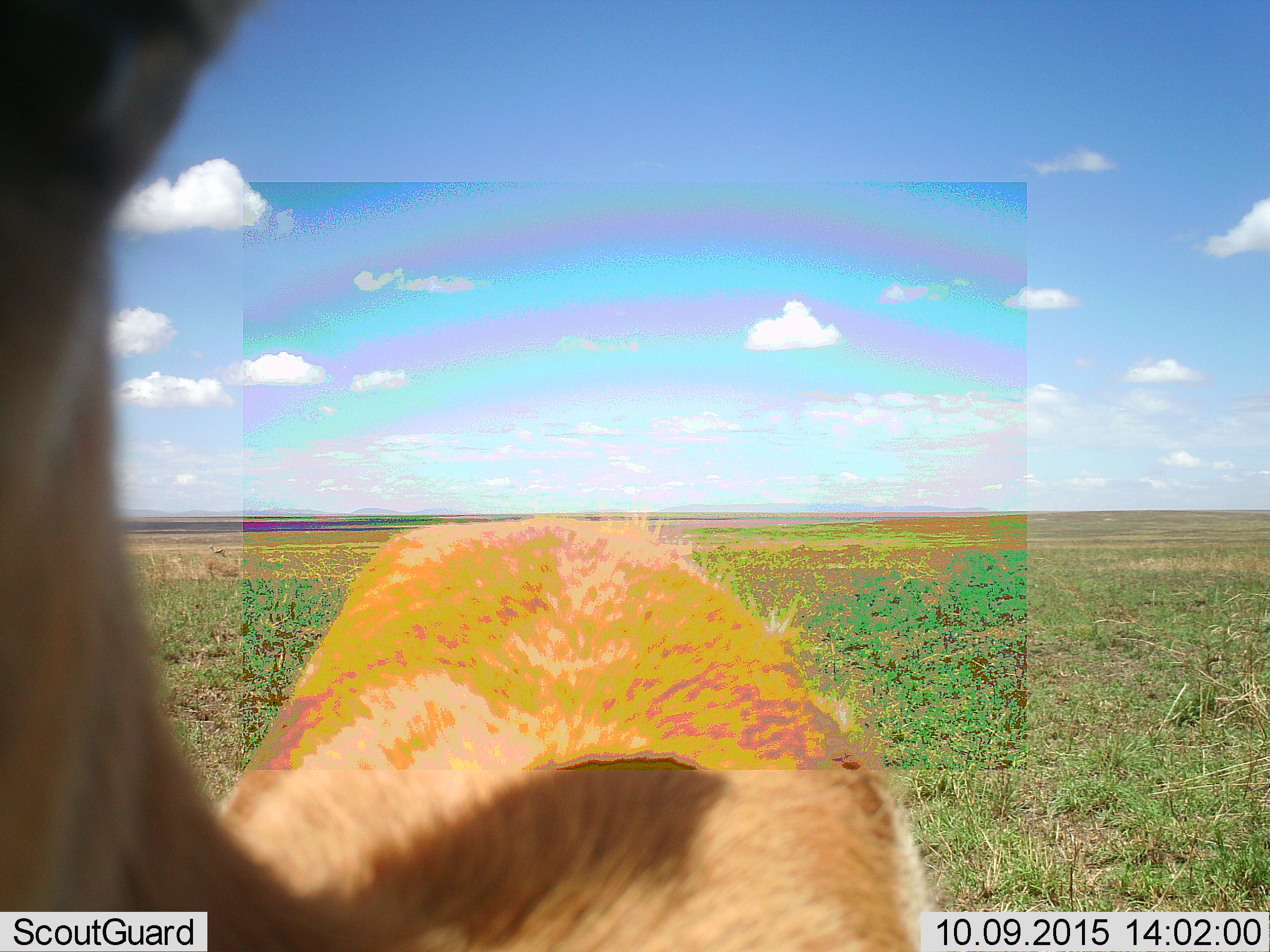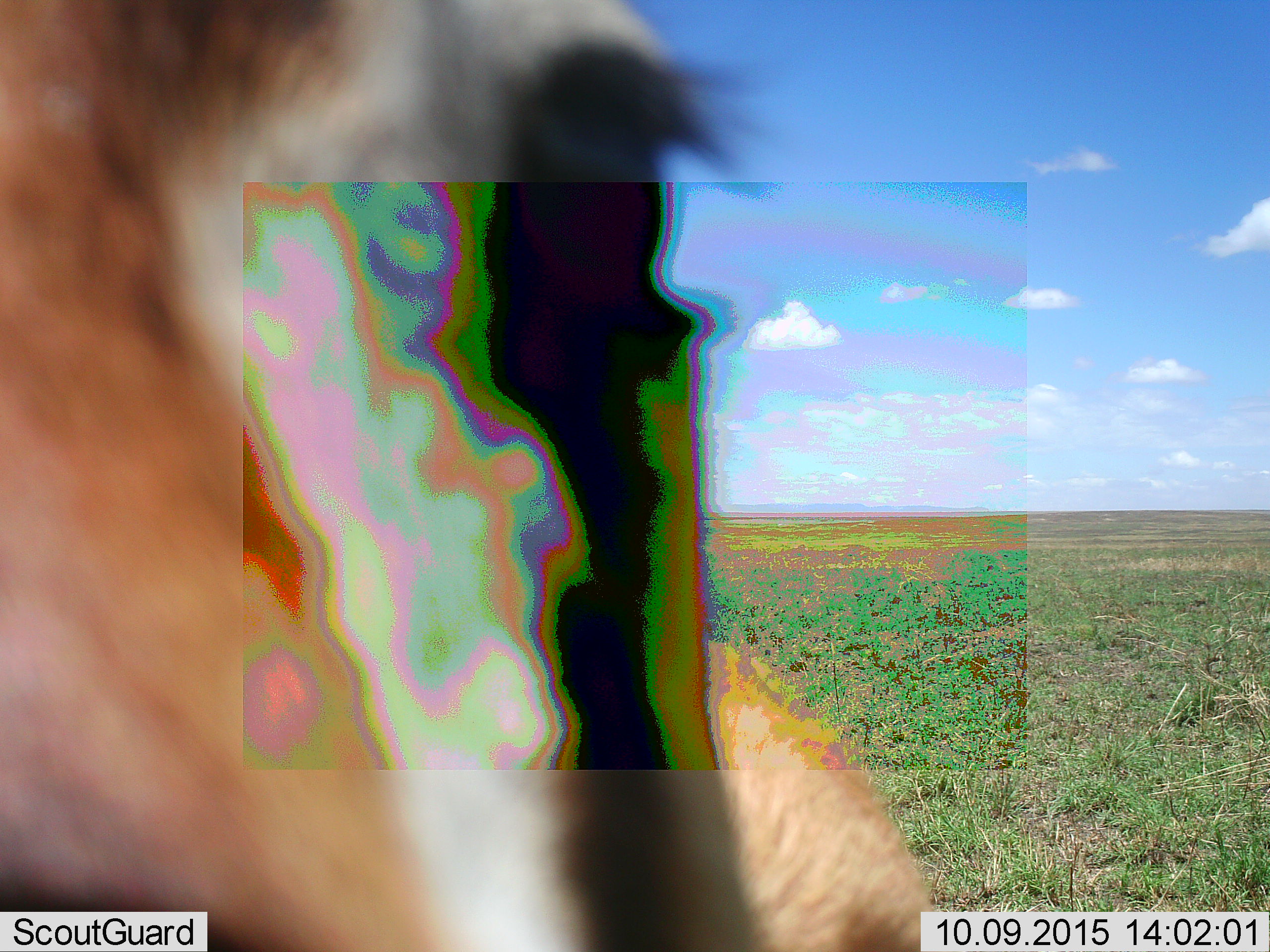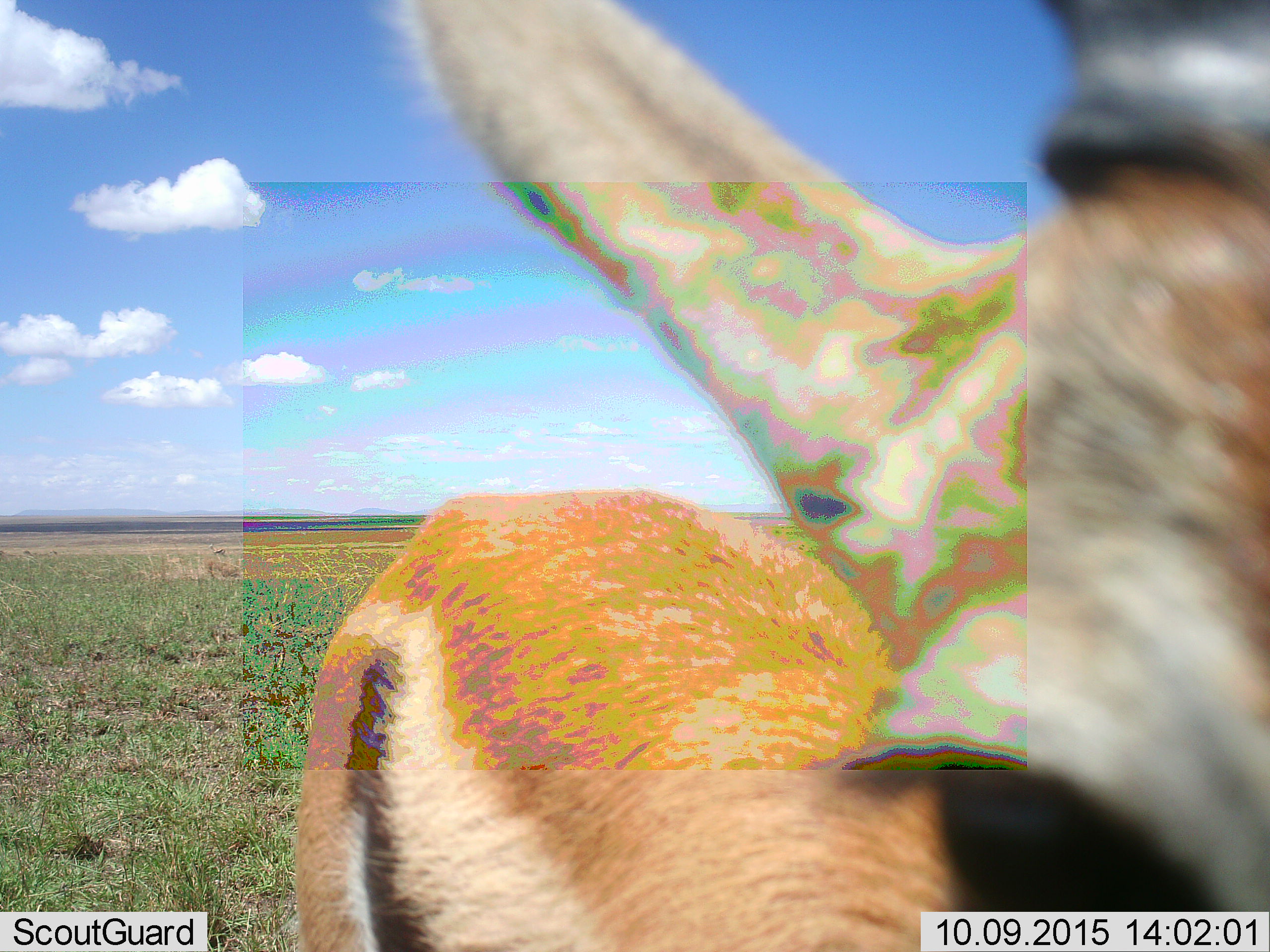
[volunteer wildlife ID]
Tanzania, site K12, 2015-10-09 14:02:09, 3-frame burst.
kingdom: Animalia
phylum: Chordata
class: Mammalia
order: Artiodactyla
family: Bovidae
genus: Eudorcas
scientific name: Eudorcas thomsonii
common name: thomson's gazelle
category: gazellethomsons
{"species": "gazellethomsons (thomson's gazelle) (Eudorcas thomsonii)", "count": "1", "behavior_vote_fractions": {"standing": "25%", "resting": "0%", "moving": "75%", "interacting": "0%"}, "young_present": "0%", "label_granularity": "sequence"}